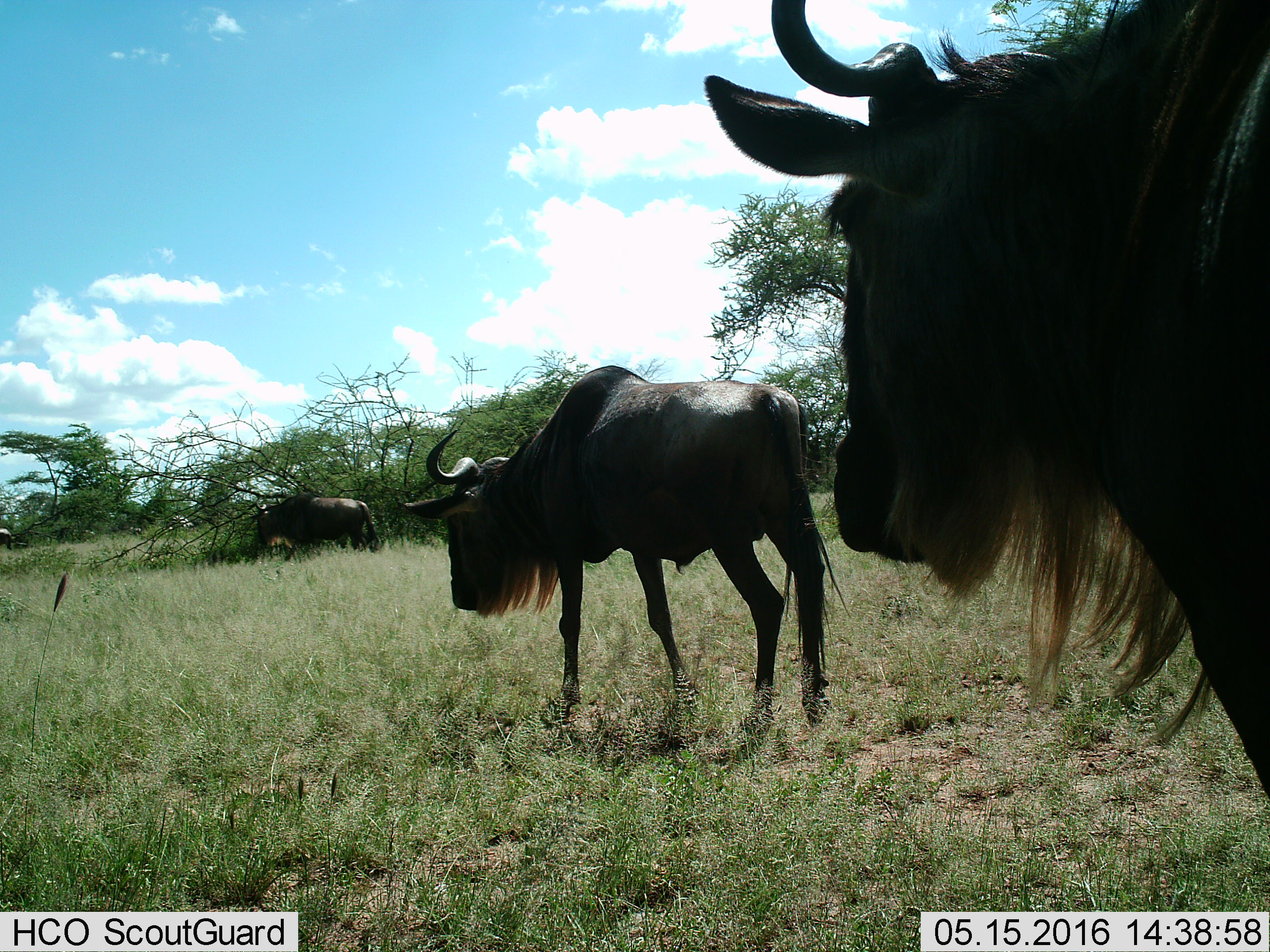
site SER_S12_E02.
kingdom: Animalia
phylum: Chordata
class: Mammalia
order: Artiodactyla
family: Bovidae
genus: Connochaetes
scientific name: Connochaetes taurinus taurinus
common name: blue wildebeest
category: wildebeestblue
Wildebeestblue (blue wildebeest) (Connochaetes taurinus taurinus), count 3. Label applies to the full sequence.